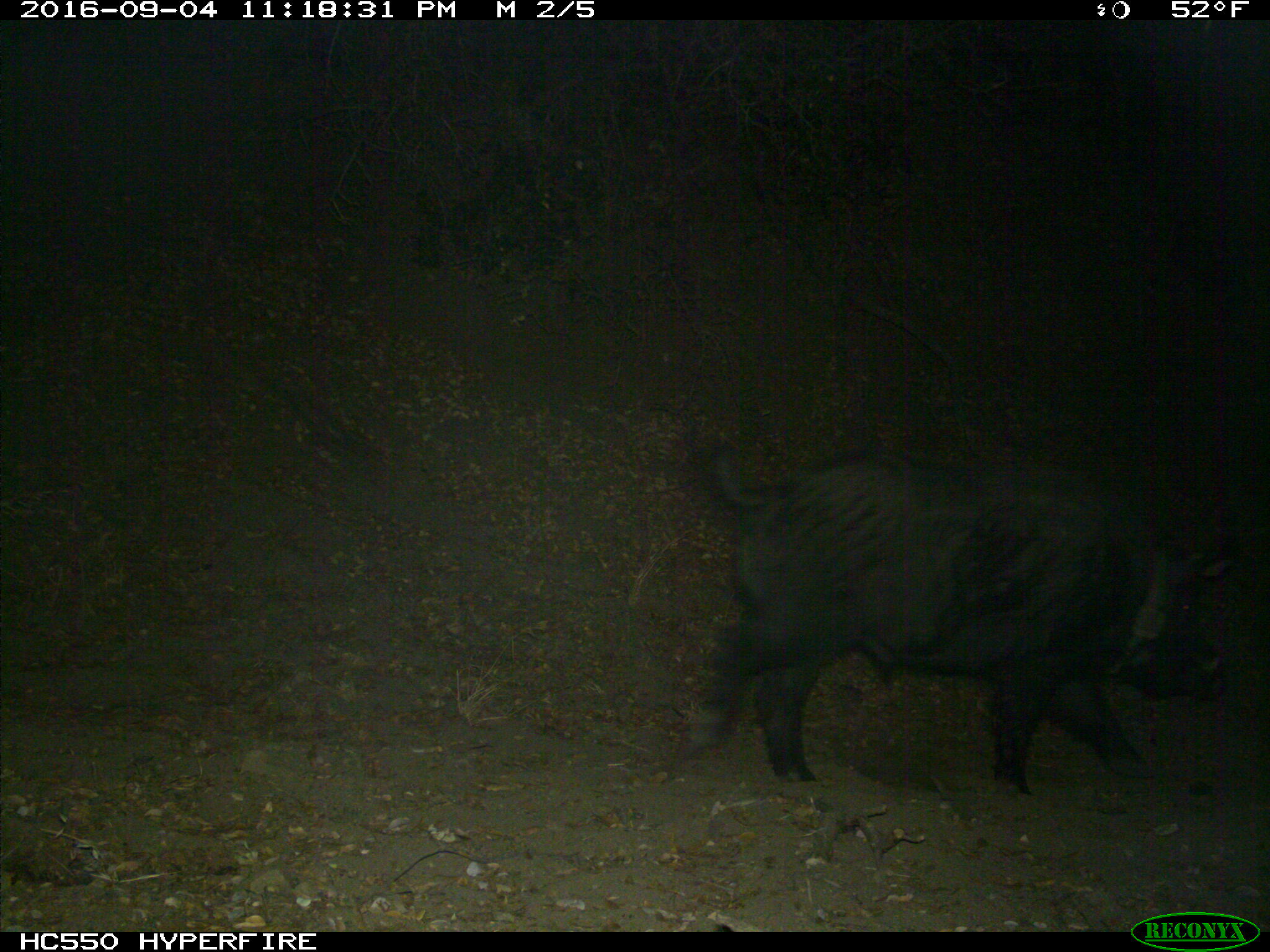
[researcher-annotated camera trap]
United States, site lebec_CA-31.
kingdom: Animalia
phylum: Chordata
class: Mammalia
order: Artiodactyla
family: Suidae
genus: Sus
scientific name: Sus scrofa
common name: wild boar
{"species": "Sus scrofa (wild boar)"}